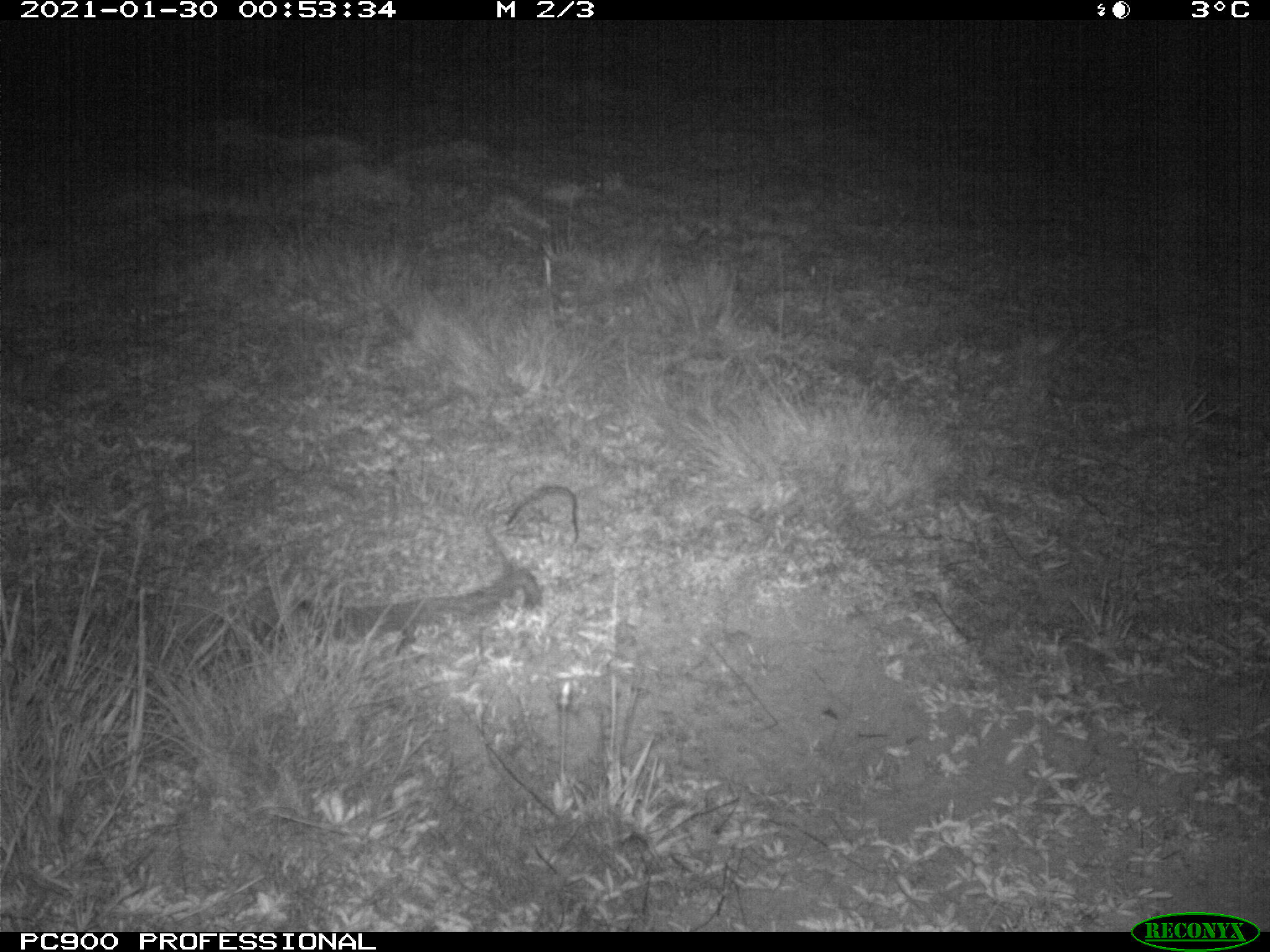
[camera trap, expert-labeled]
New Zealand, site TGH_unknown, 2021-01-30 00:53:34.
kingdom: Animalia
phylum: Chordata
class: Mammalia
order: Eulipotyphla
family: Erinaceidae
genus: Erinaceus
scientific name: Erinaceus europaeus europaeus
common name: european hedgehog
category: hedgehog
Hedgehog (european hedgehog) (Erinaceus europaeus europaeus).